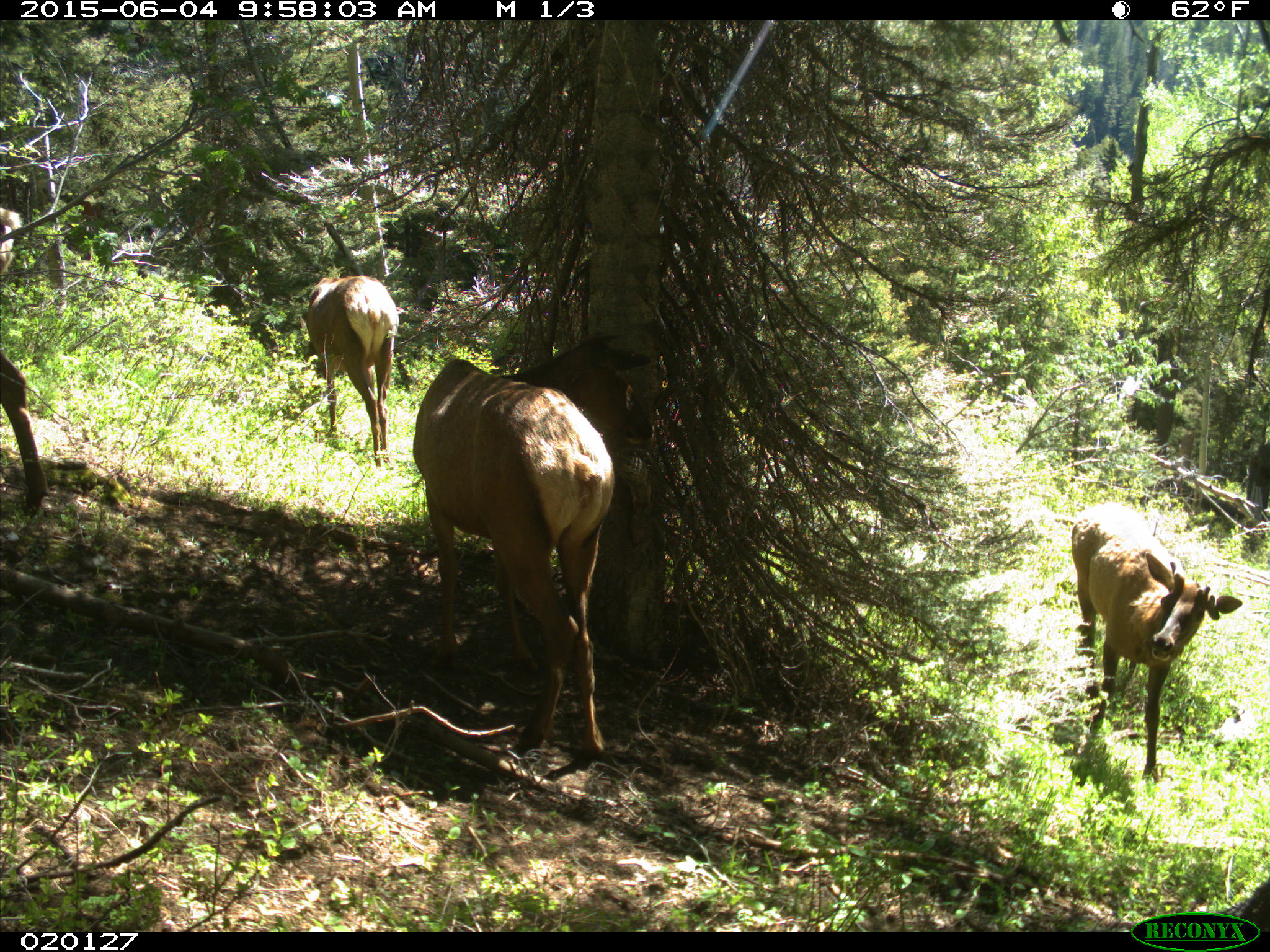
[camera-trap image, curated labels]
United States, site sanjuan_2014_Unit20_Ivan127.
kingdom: Animalia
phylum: Chordata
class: Mammalia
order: Artiodactyla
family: Cervidae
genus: Cervus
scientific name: Cervus elaphus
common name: red deer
Cervus elaphus (red deer).